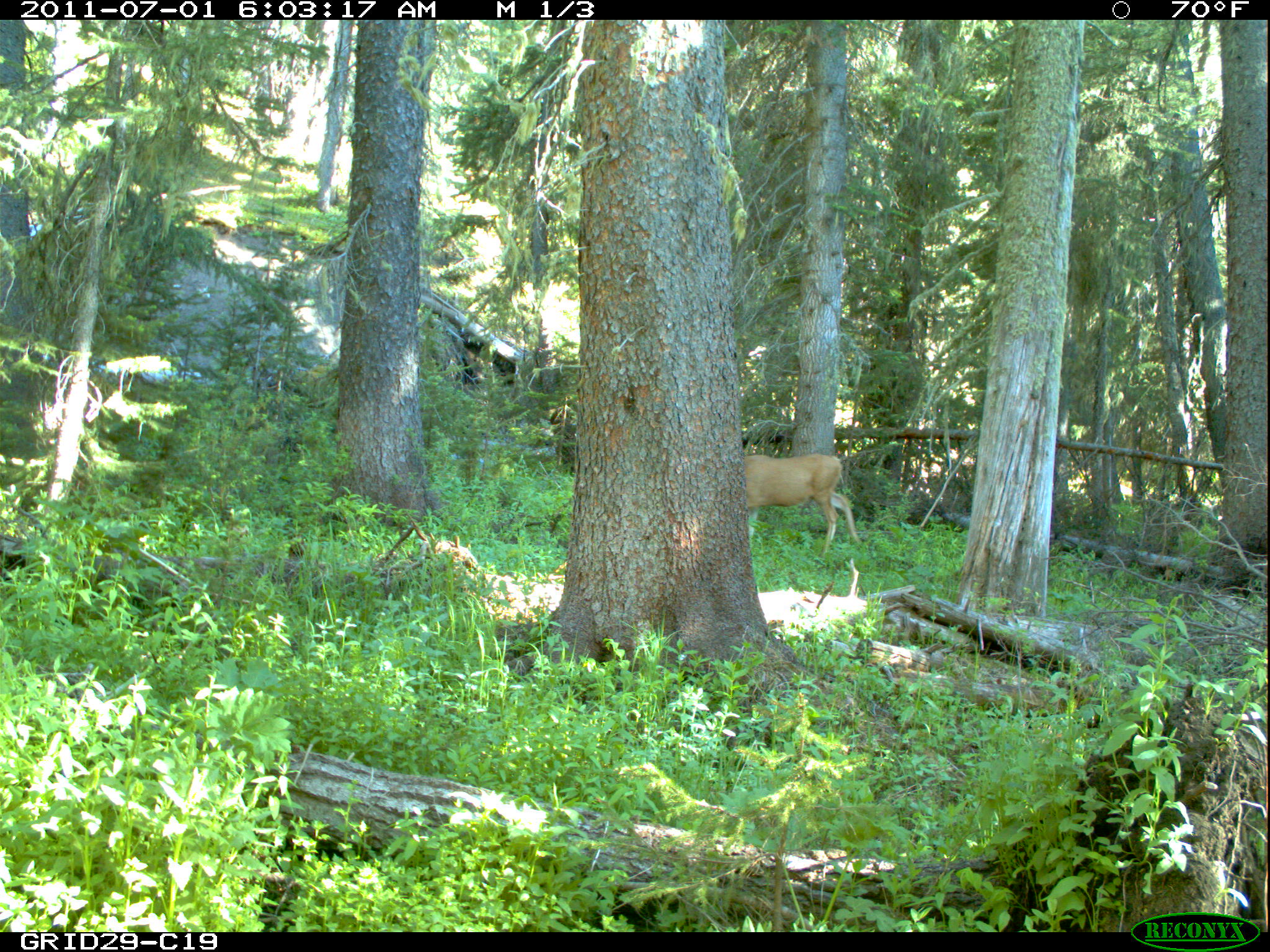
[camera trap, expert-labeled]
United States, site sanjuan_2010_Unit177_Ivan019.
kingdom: Animalia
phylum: Chordata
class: Mammalia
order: Artiodactyla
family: Cervidae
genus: Odocoileus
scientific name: Odocoileus hemionus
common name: mule deer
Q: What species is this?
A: Odocoileus hemionus (mule deer).